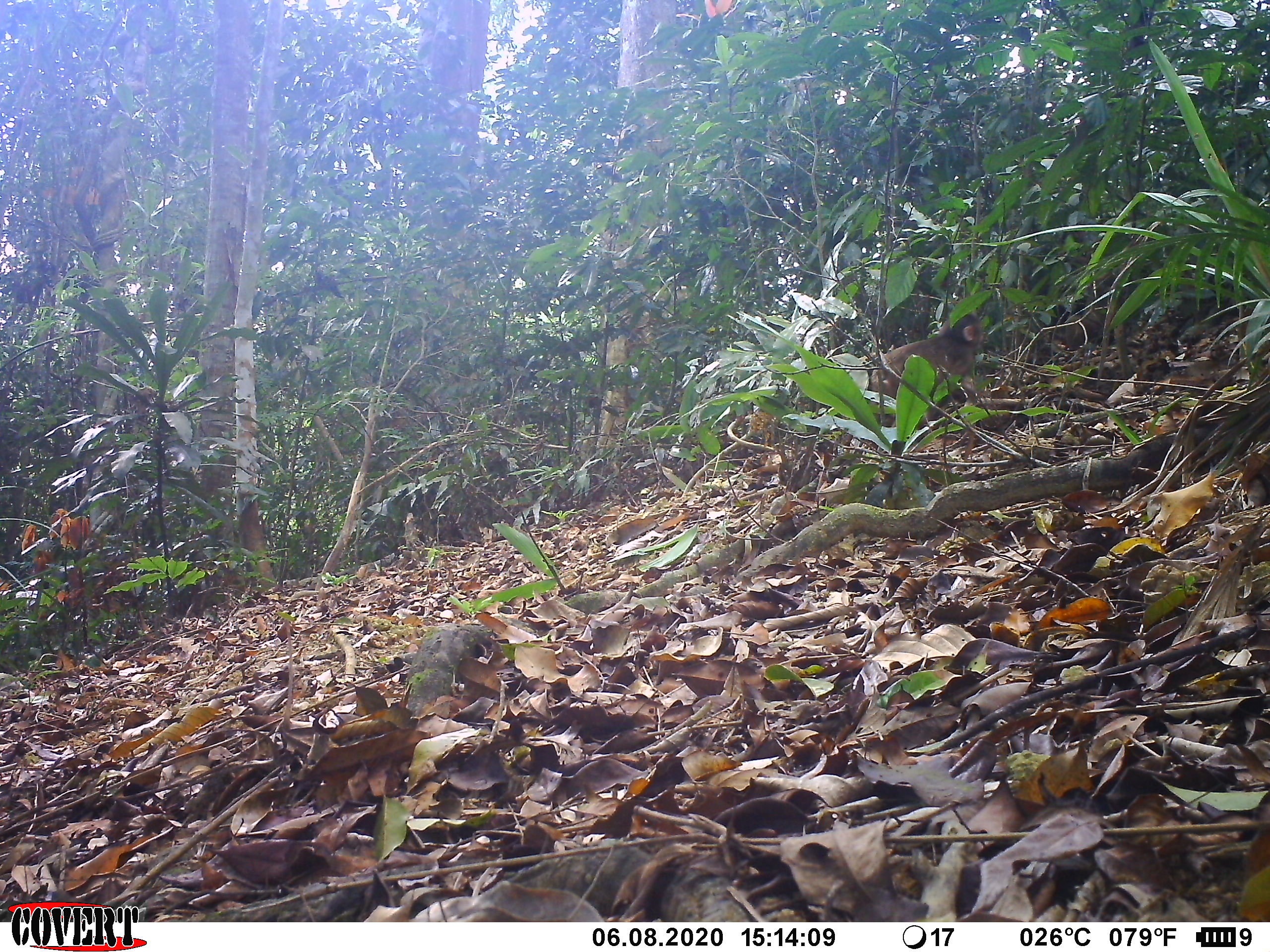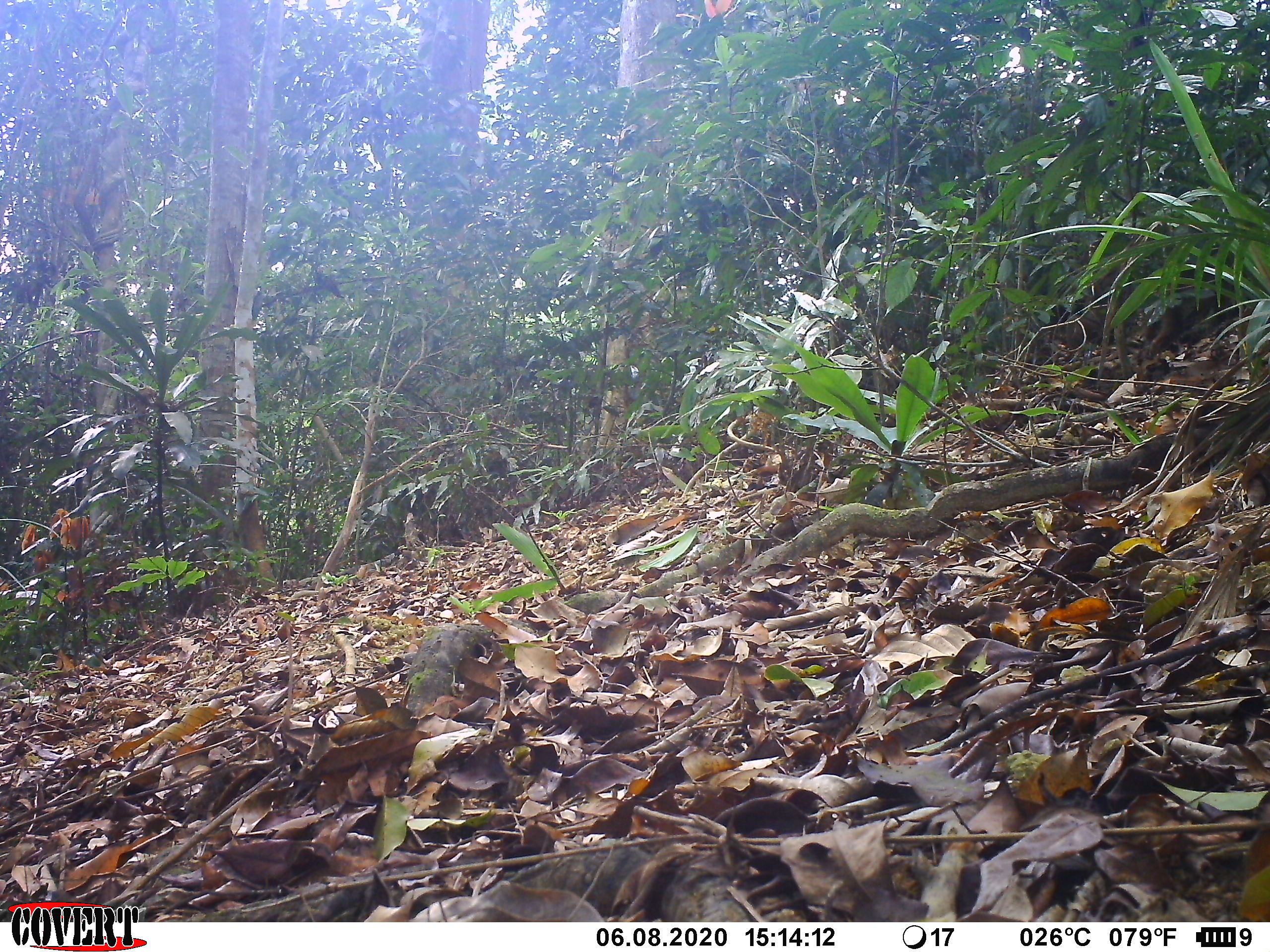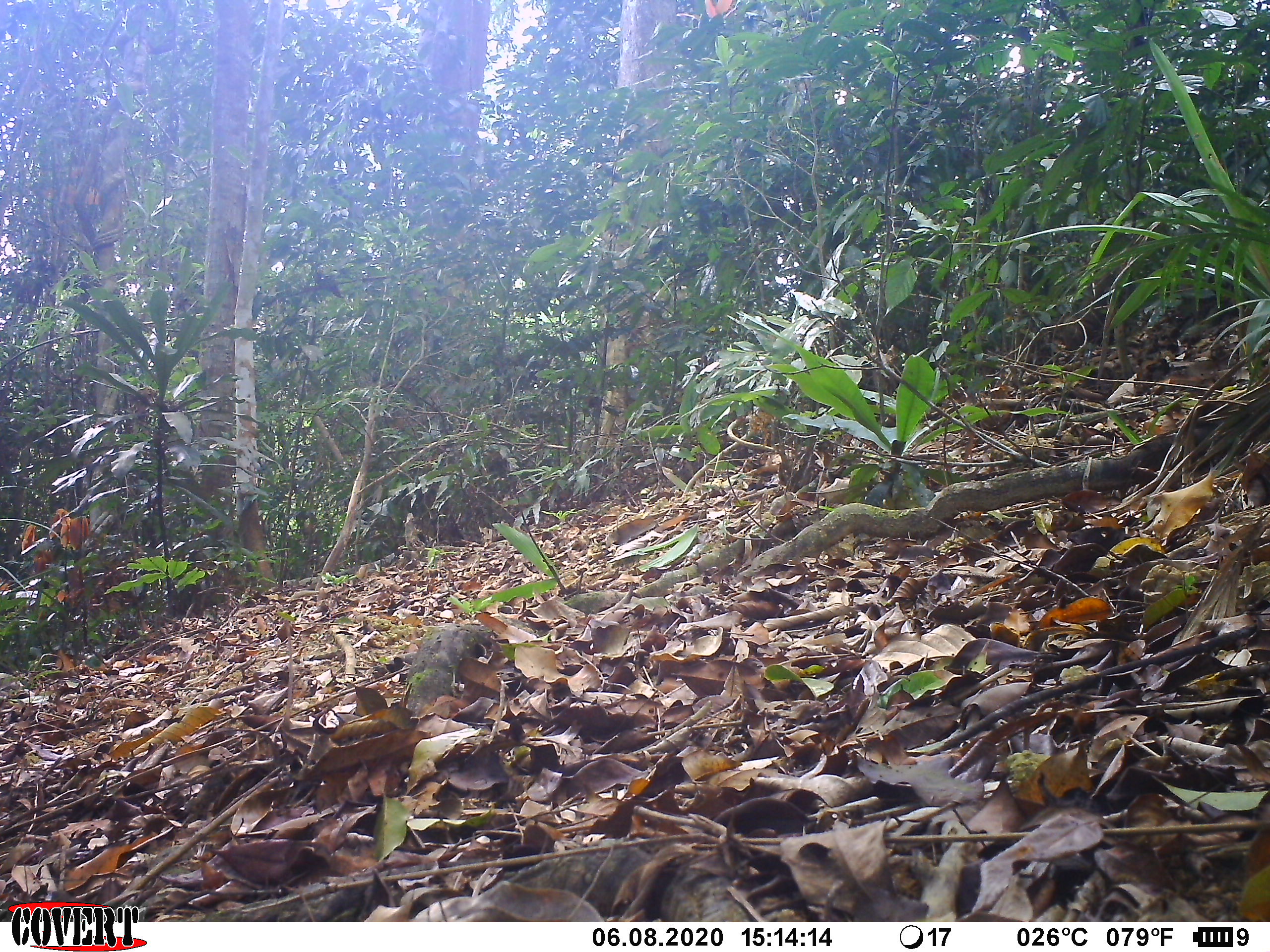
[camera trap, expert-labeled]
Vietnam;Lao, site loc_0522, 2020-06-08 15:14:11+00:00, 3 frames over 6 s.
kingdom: Animalia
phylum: Chordata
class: Mammalia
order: Primates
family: Cercopithecidae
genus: Macaca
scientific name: Macaca arctoides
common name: stump-tailed macaque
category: stump tailed macaque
Stump tailed macaque (stump-tailed macaque) (Macaca arctoides). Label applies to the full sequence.